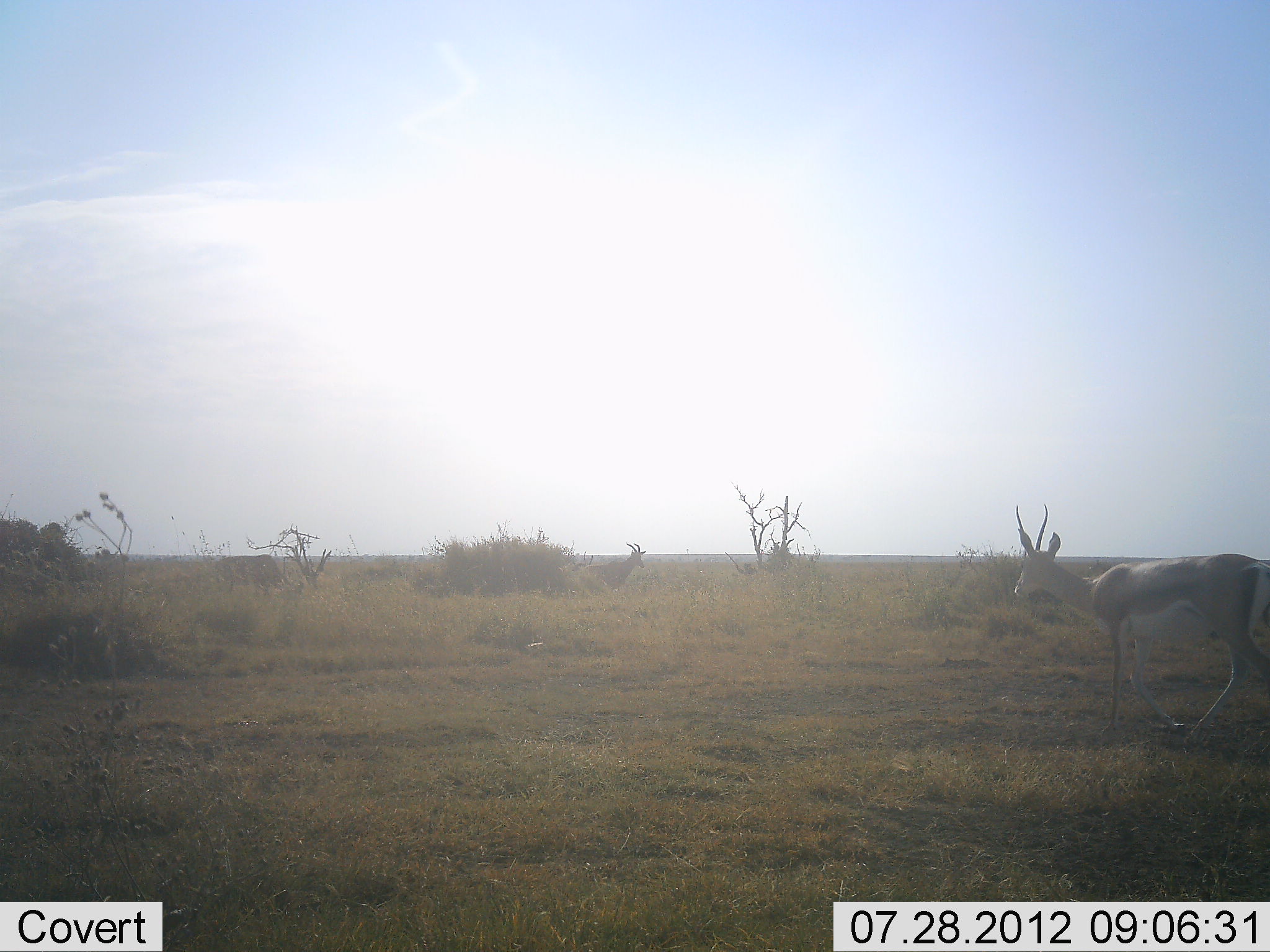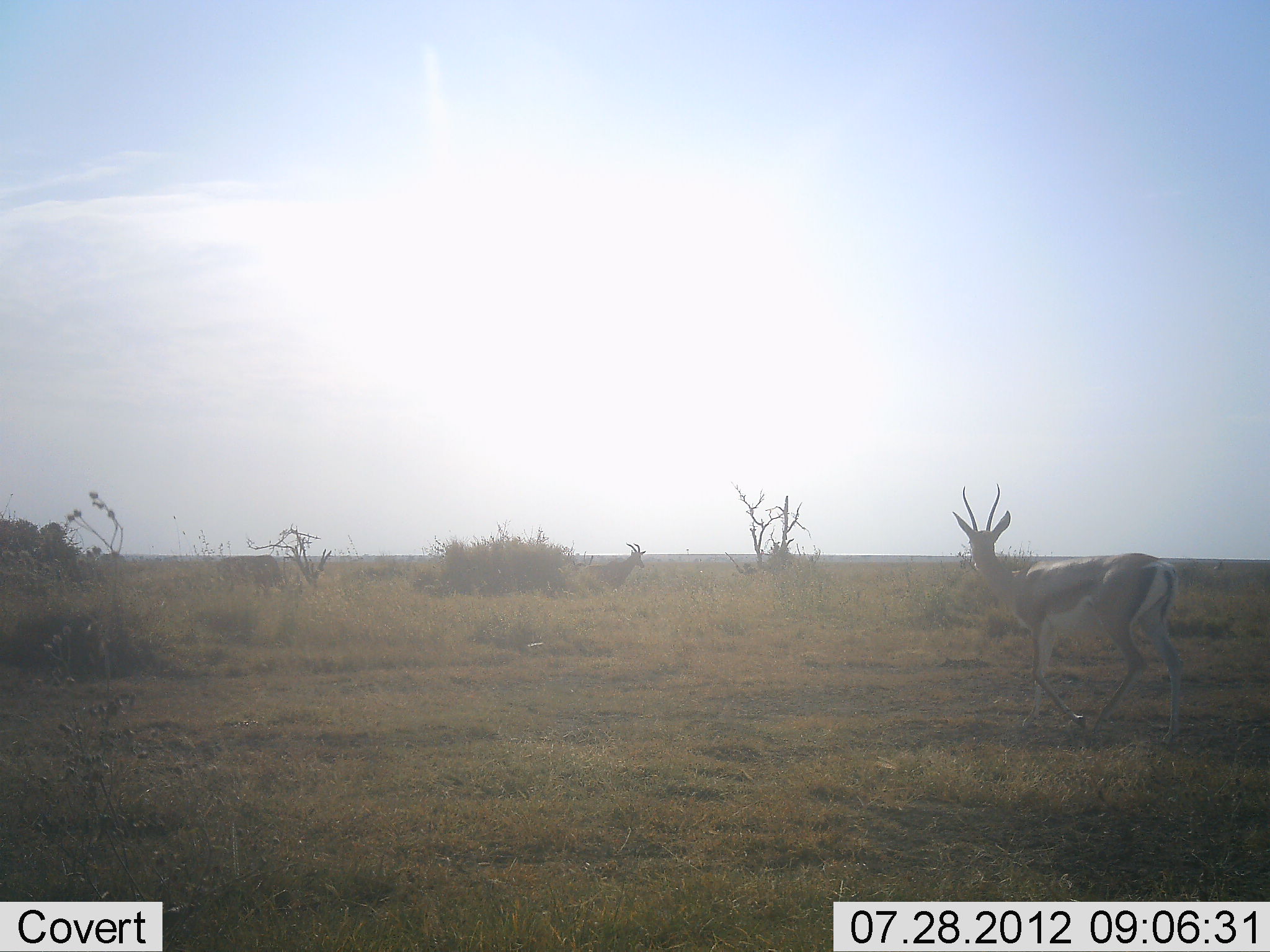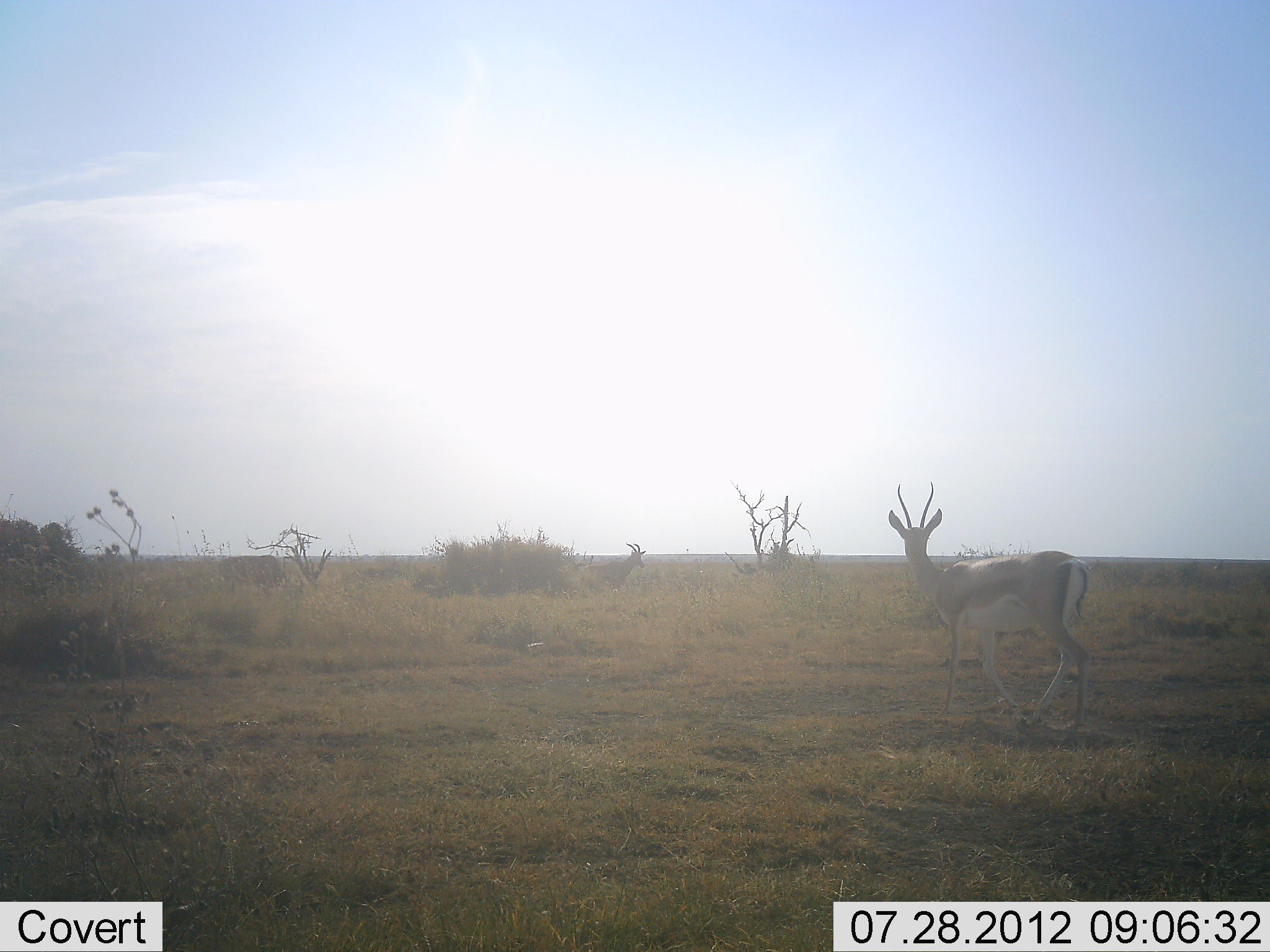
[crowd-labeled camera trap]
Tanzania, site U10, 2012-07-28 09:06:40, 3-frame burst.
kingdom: Animalia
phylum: Chordata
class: Mammalia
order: Artiodactyla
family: Bovidae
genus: Eudorcas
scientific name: Eudorcas thomsonii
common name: thomson's gazelle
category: gazellethomsons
Gazellethomsons (thomson's gazelle) (Eudorcas thomsonii), count 2. Behavior (volunteer vote fractions): standing 50%, resting 8%, moving 83%, interacting 0%. Young present (vote fraction): 0%. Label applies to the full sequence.